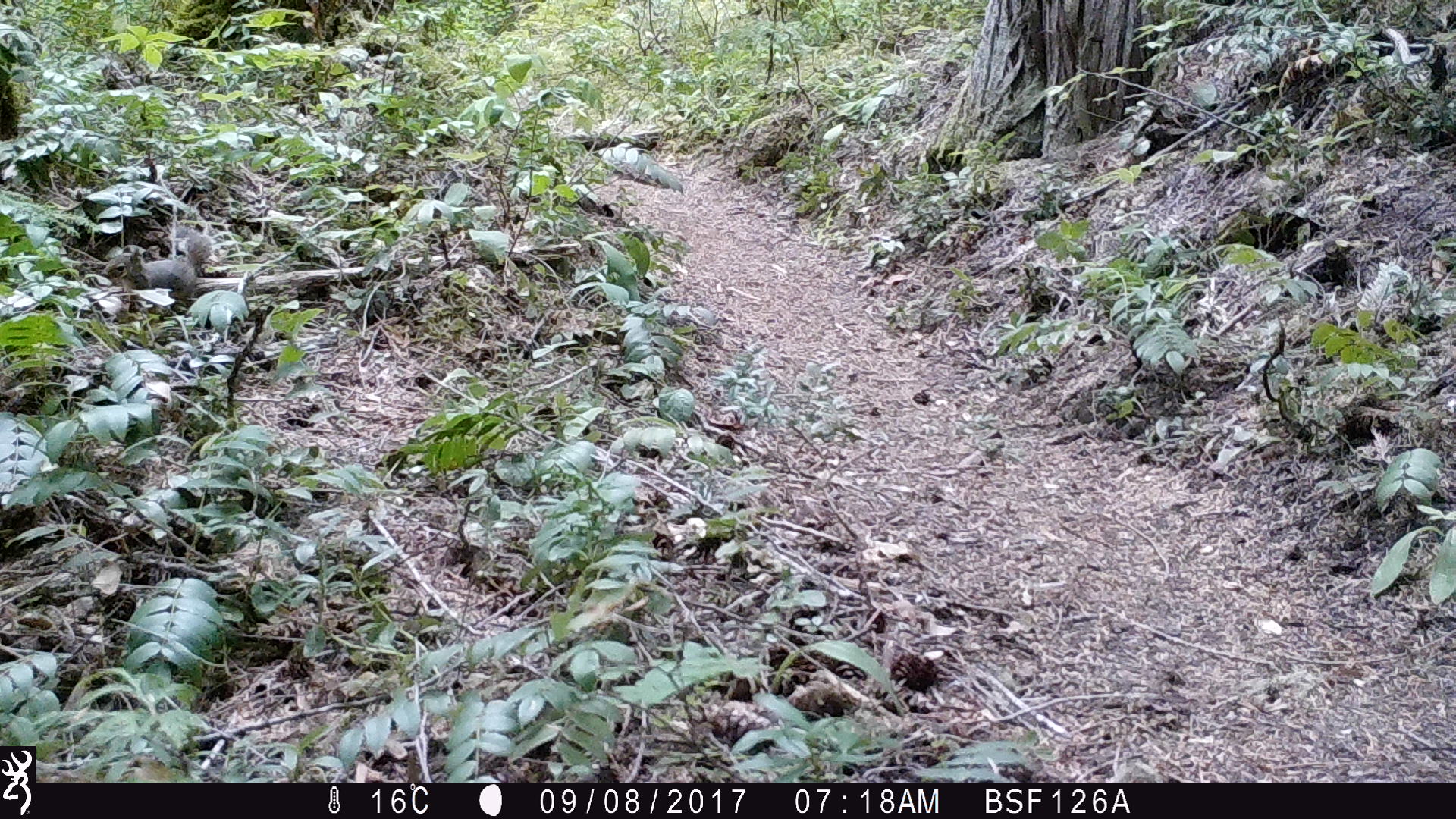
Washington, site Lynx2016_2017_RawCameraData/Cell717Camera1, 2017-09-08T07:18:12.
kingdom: Animalia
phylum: Chordata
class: Mammalia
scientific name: Mammalia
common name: small mammal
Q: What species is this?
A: Small mammal (Mammalia).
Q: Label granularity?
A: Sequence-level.